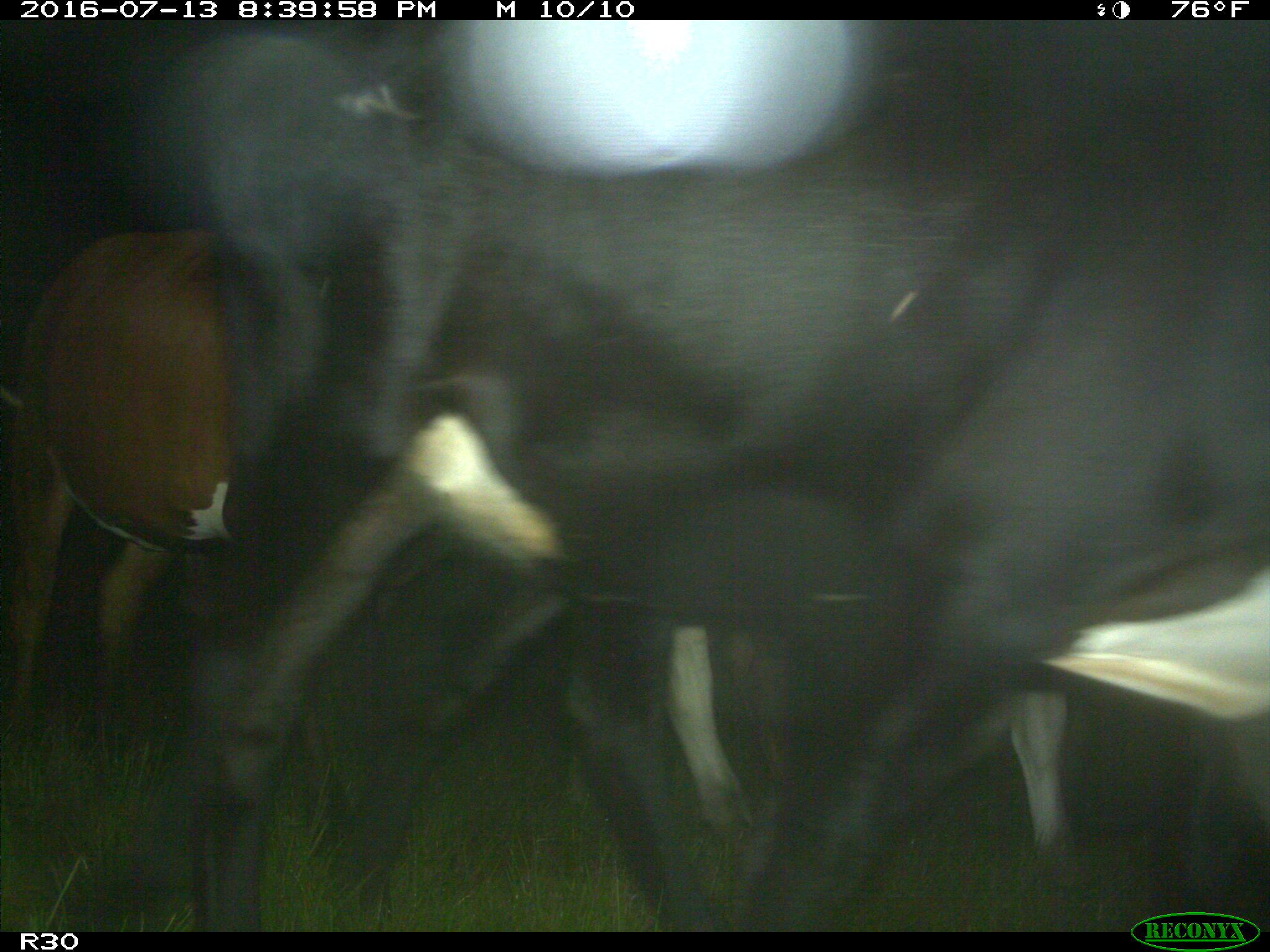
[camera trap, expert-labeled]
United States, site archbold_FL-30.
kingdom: Animalia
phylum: Chordata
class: Mammalia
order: Artiodactyla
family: Bovidae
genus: Bos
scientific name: Bos taurus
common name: domestic cow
Bos taurus (domestic cow).